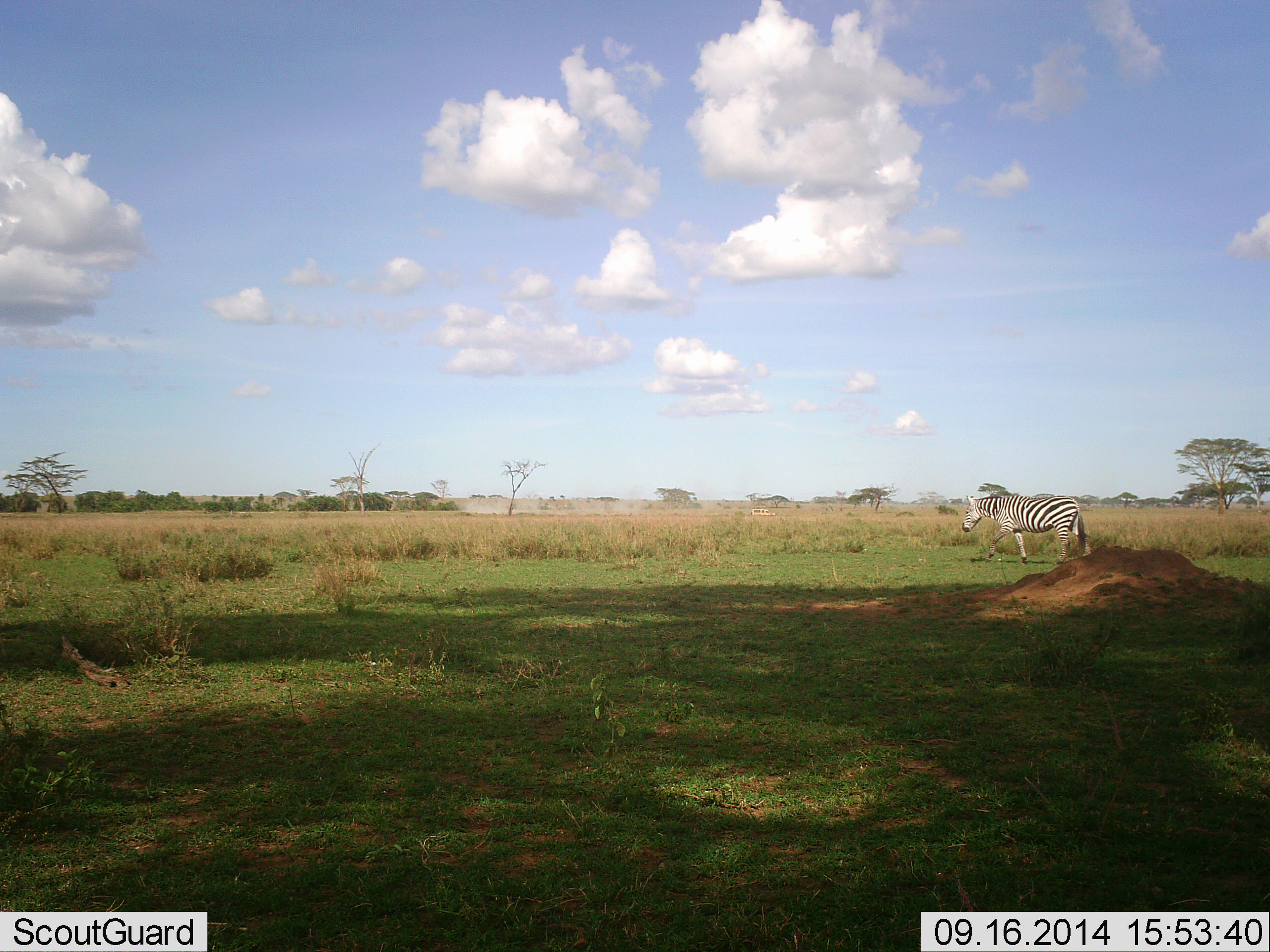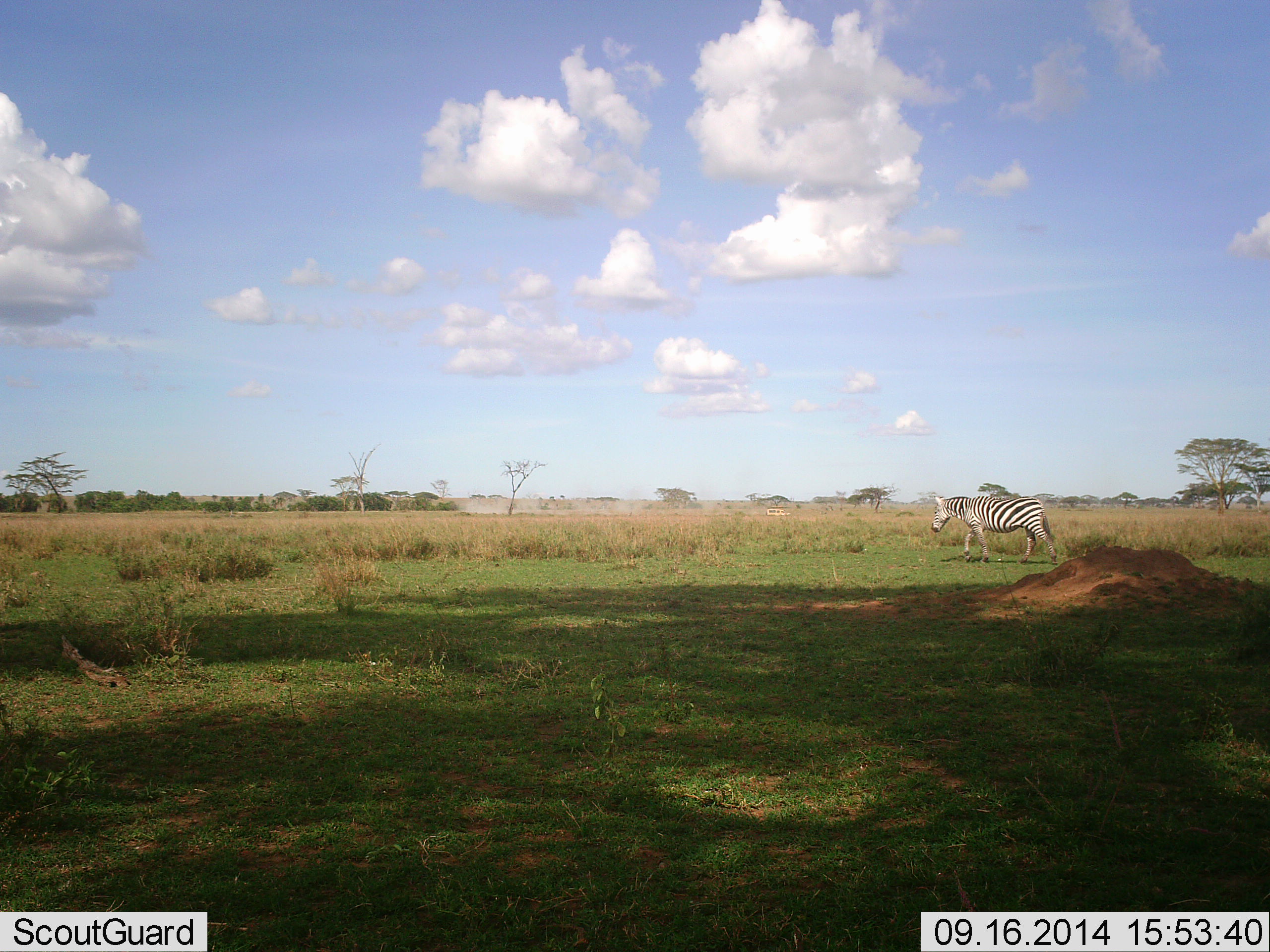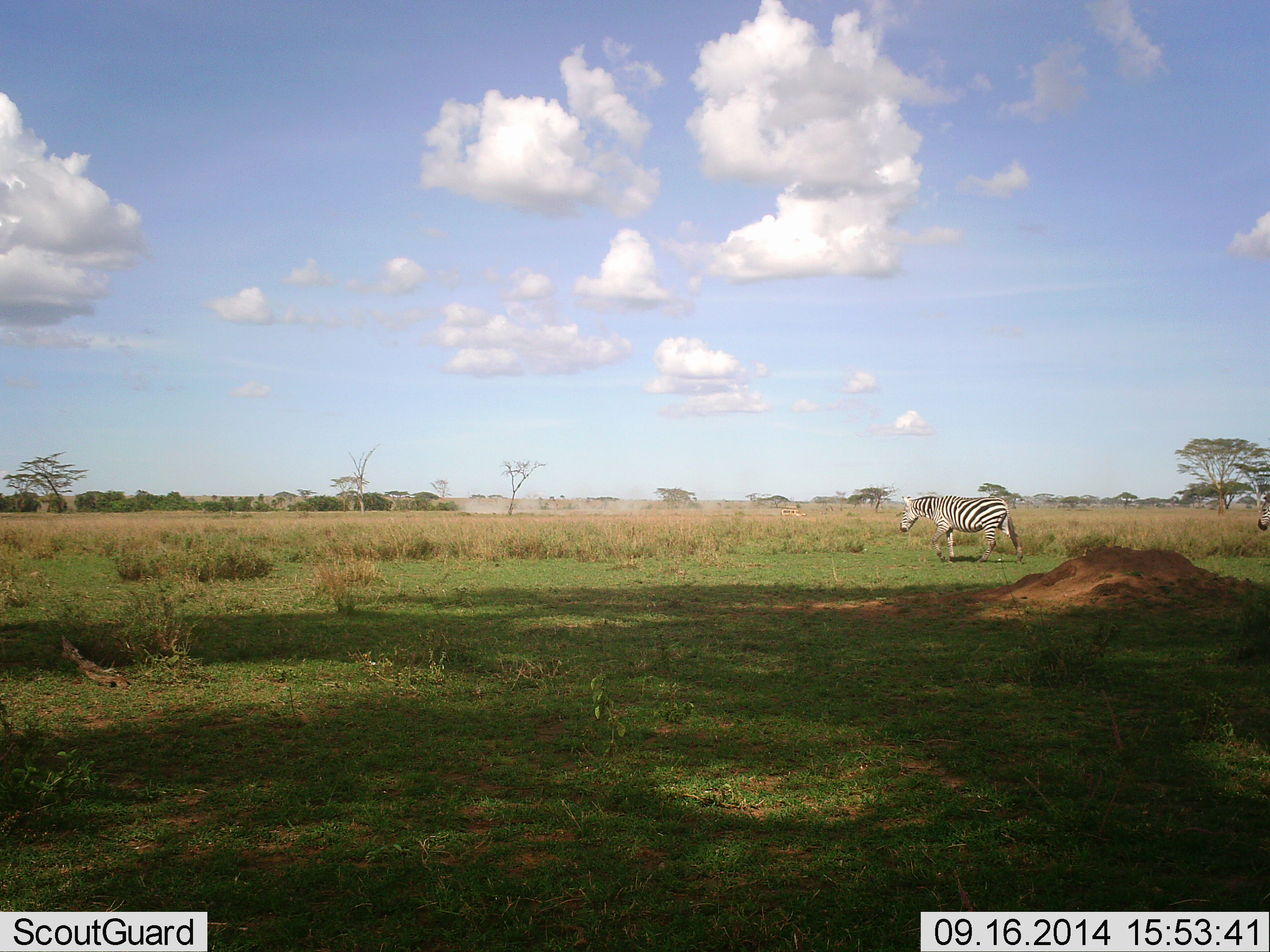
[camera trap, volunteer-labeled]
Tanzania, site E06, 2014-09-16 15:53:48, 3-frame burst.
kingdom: Animalia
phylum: Chordata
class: Mammalia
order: Perissodactyla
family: Equidae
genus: Equus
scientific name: Equus quagga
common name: plains zebra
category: zebra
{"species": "zebra (plains zebra) (Equus quagga)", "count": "1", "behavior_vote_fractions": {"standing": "10%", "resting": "0%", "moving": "90%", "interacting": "0%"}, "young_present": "0%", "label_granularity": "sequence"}